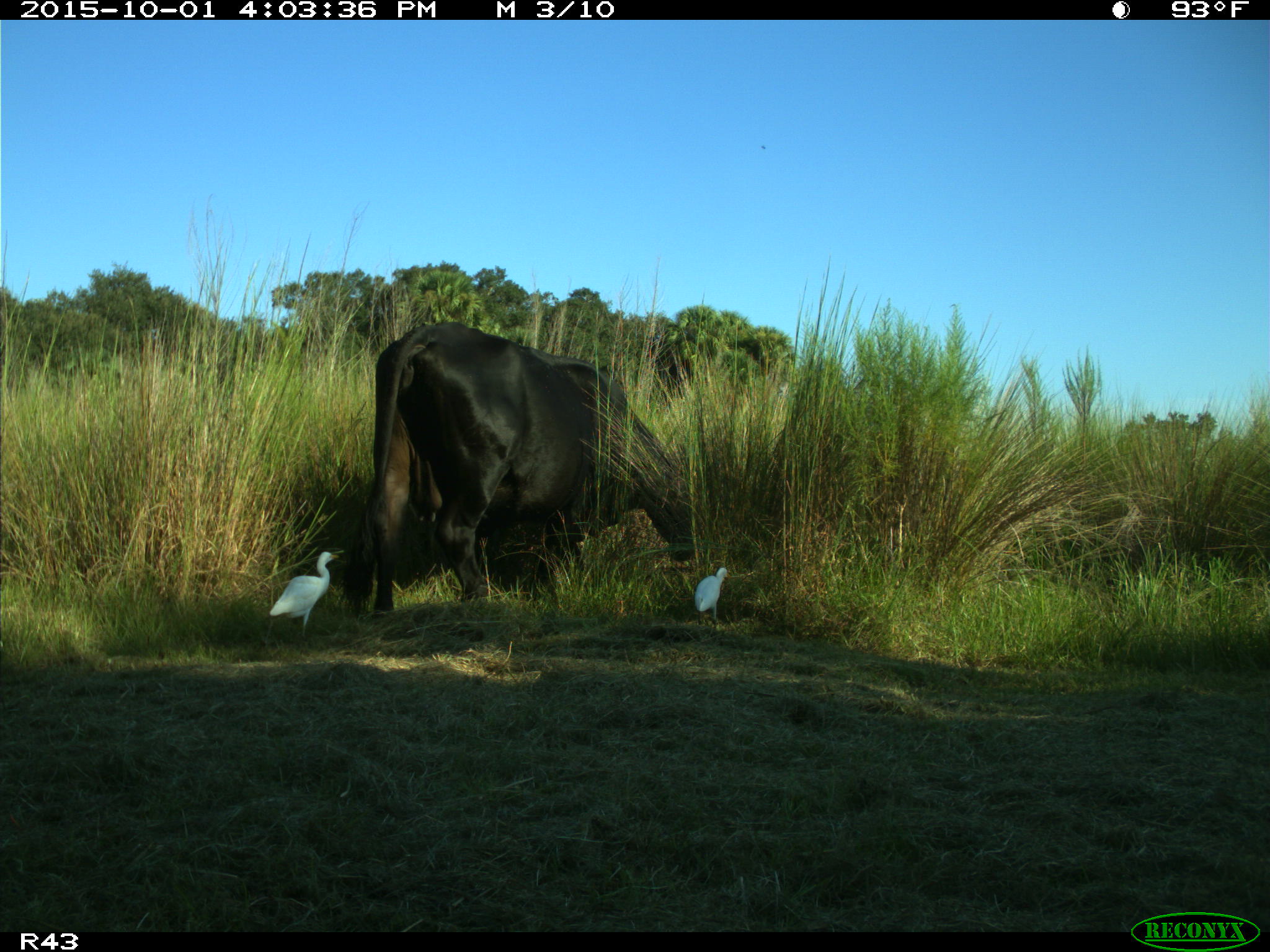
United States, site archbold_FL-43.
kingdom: Animalia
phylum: Chordata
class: Mammalia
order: Artiodactyla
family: Bovidae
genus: Bos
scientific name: Bos taurus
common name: domestic cow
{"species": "Bos taurus (domestic cow)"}